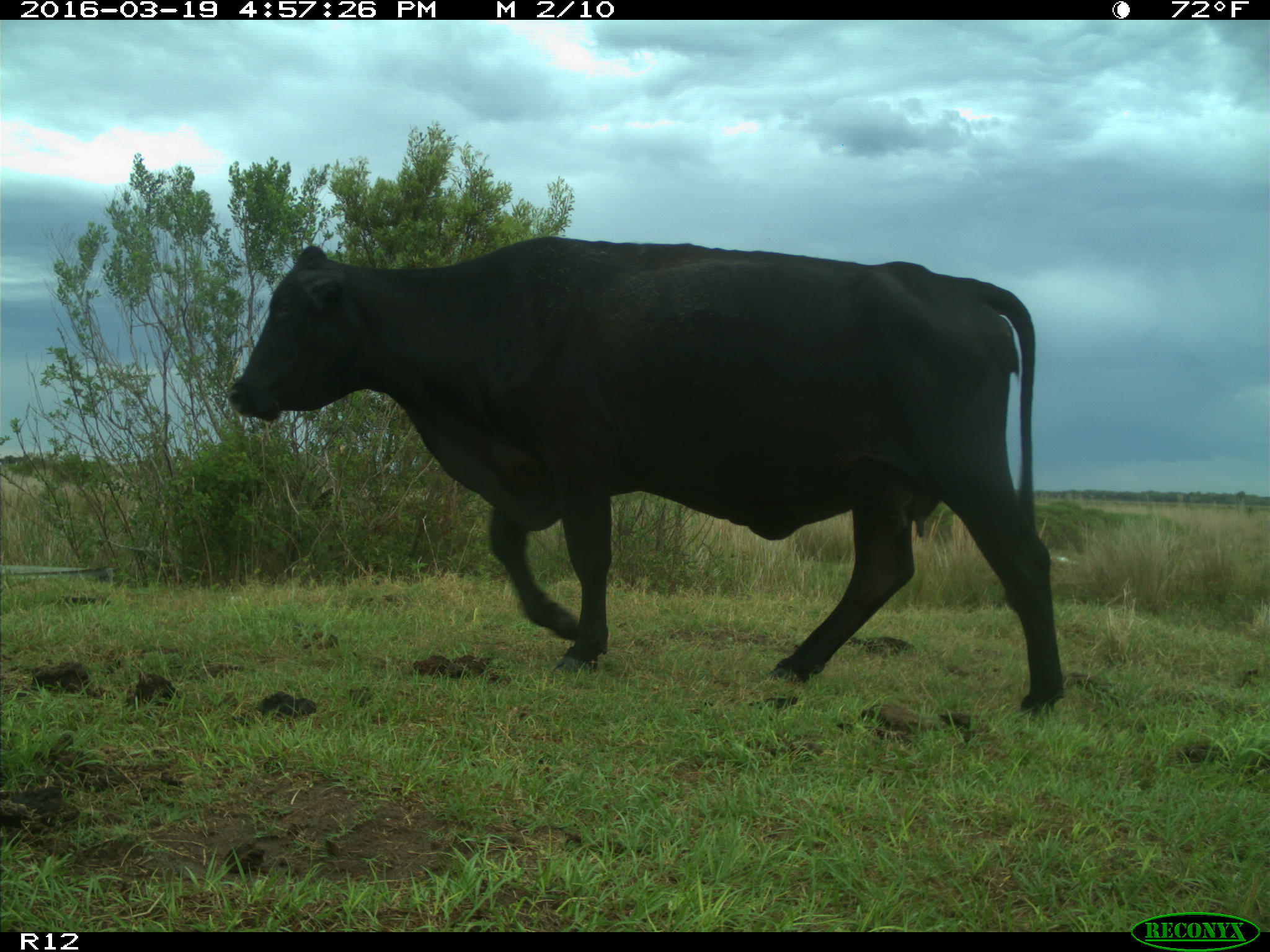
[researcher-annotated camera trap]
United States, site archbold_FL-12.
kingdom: Animalia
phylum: Chordata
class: Mammalia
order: Artiodactyla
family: Bovidae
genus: Bos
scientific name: Bos taurus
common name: domestic cow